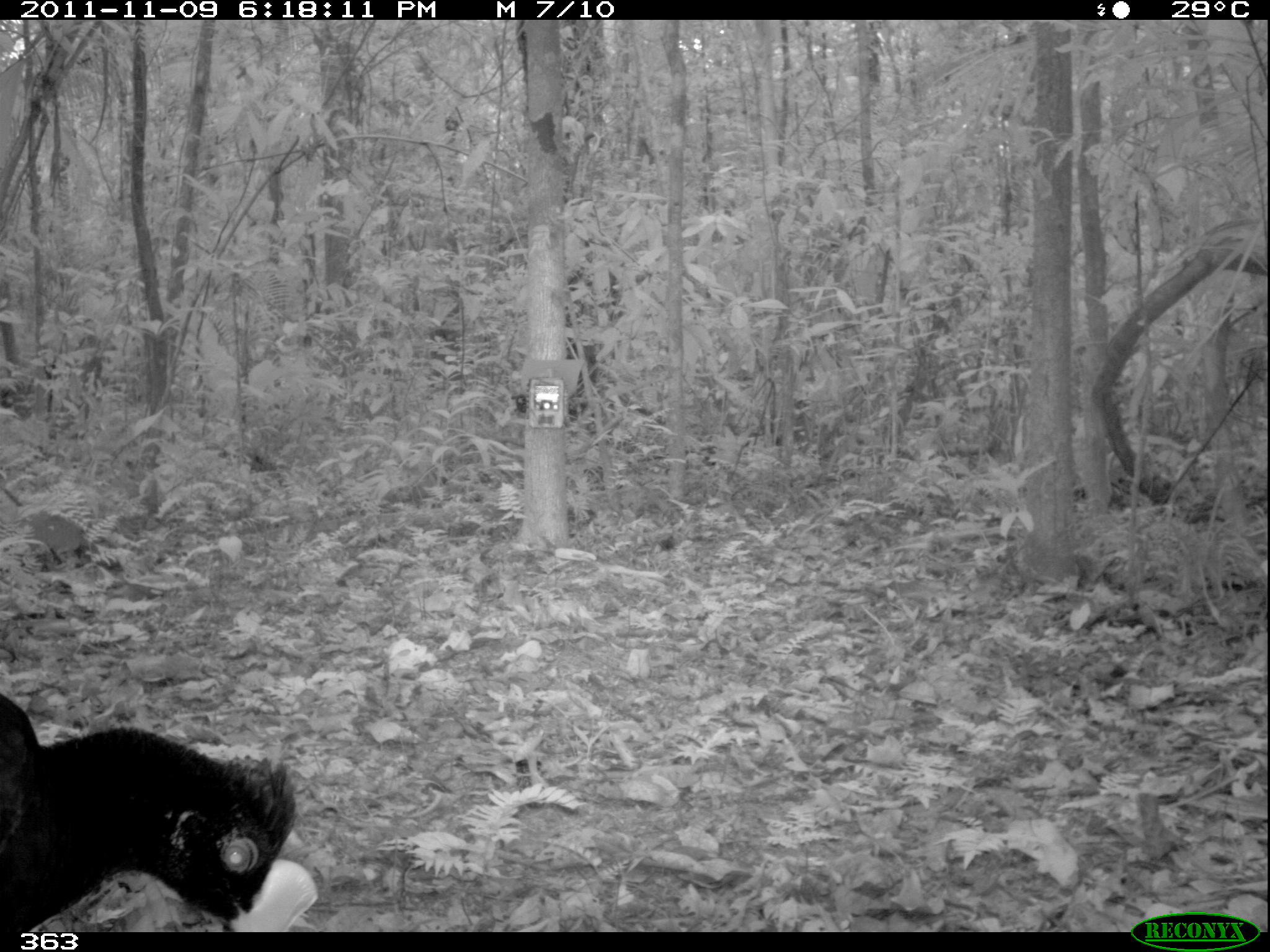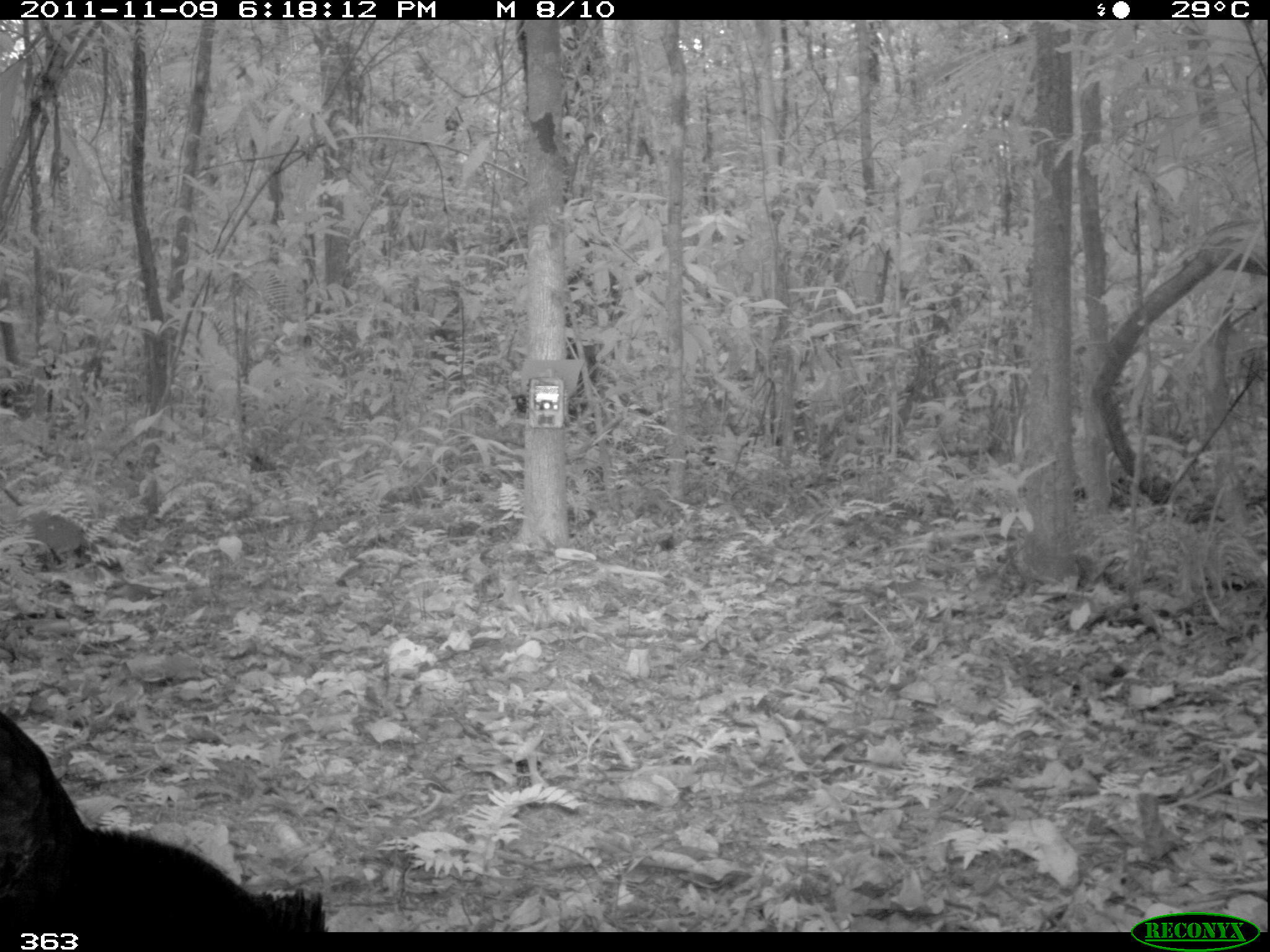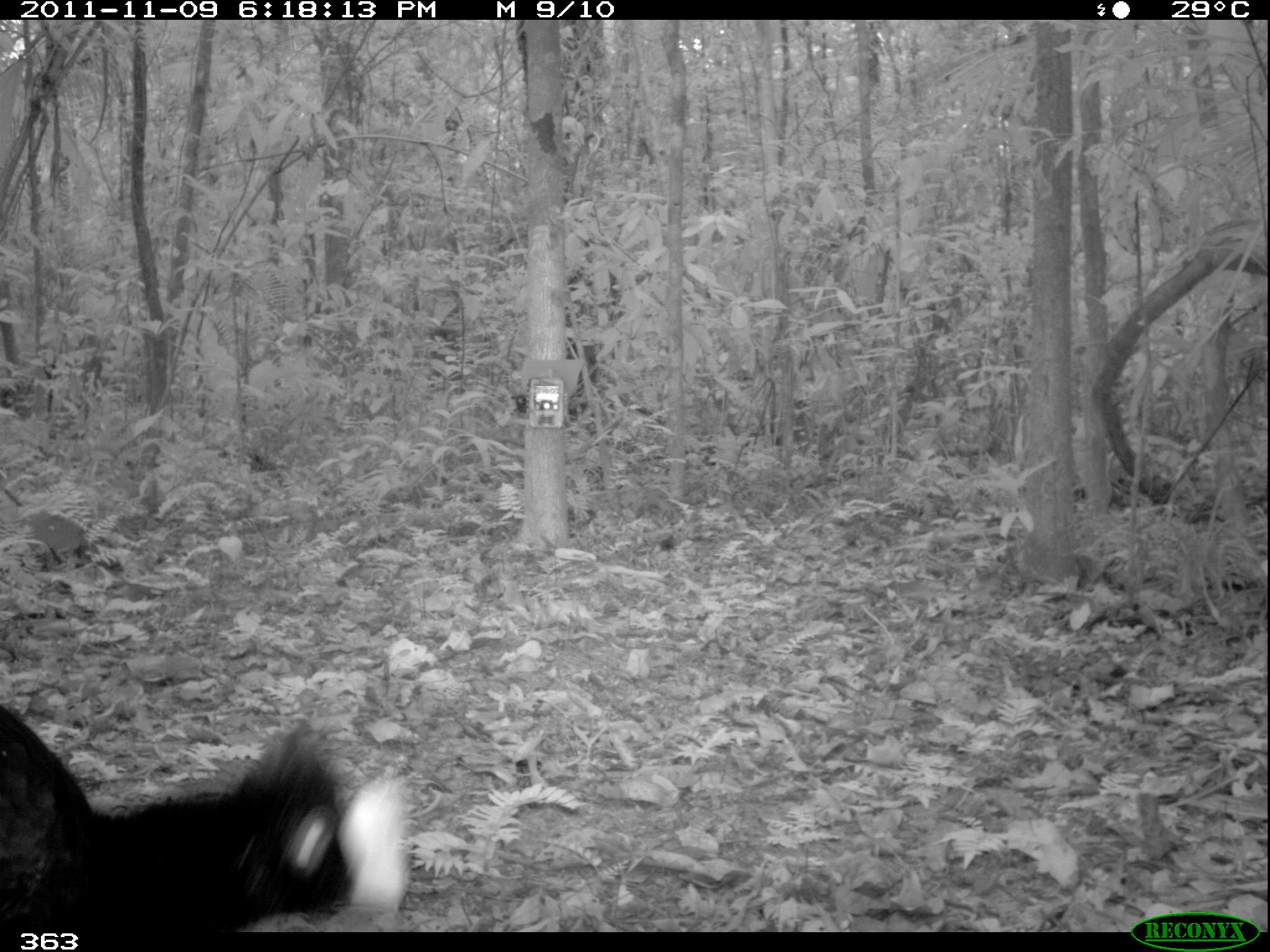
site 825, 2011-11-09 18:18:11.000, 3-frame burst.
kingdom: Animalia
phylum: Chordata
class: Aves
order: Galliformes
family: Cracidae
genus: Mitu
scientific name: Mitu tuberosum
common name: razor-billed curassow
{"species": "Mitu tuberosum (razor-billed curassow)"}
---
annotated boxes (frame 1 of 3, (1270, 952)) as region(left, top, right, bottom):
mitu tuberosum: region(0, 694, 319, 932)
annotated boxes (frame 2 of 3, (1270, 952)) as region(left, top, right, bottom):
mitu tuberosum: region(0, 712, 329, 932)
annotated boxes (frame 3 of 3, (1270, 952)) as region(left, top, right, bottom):
mitu tuberosum: region(0, 701, 412, 932)